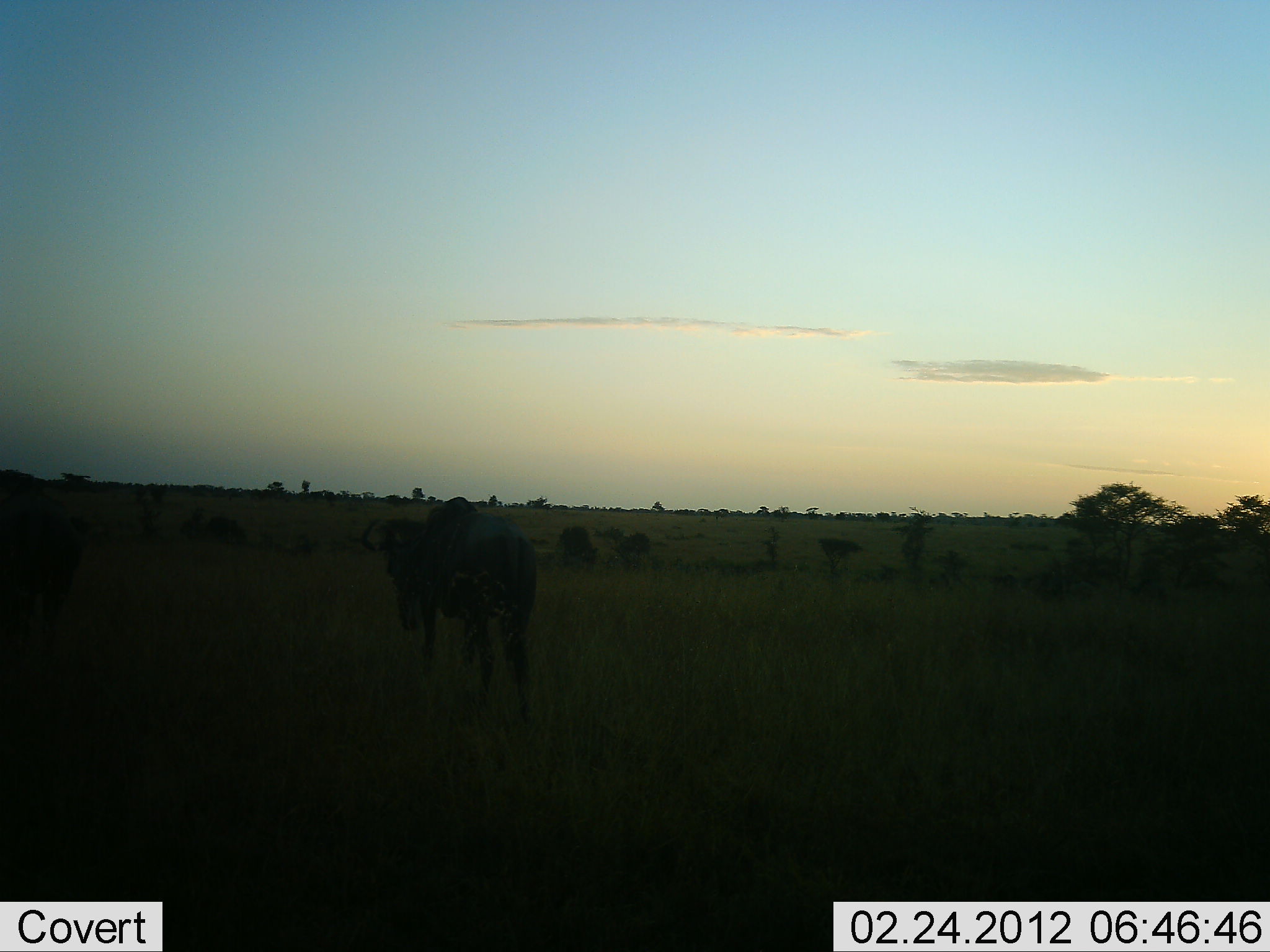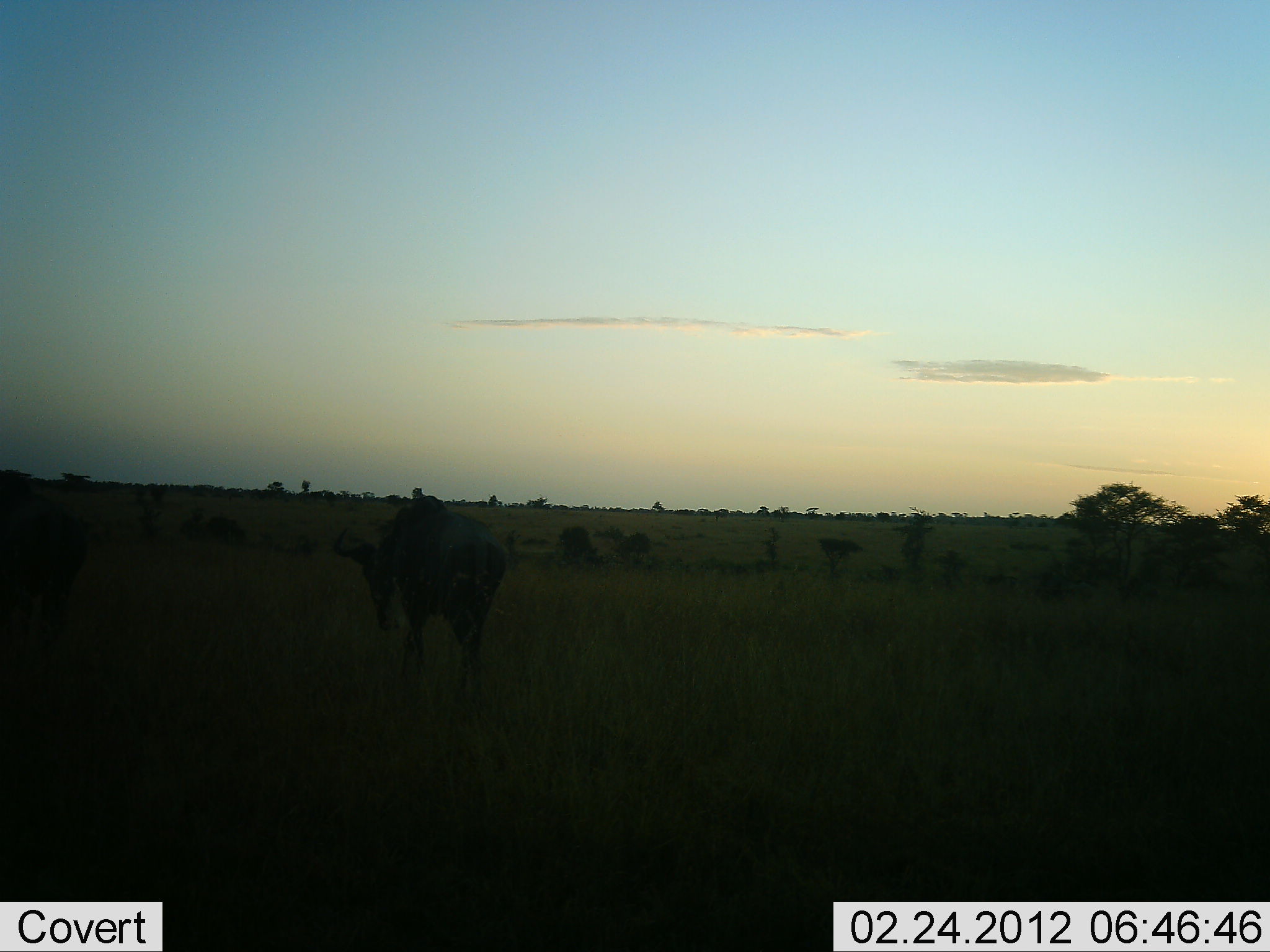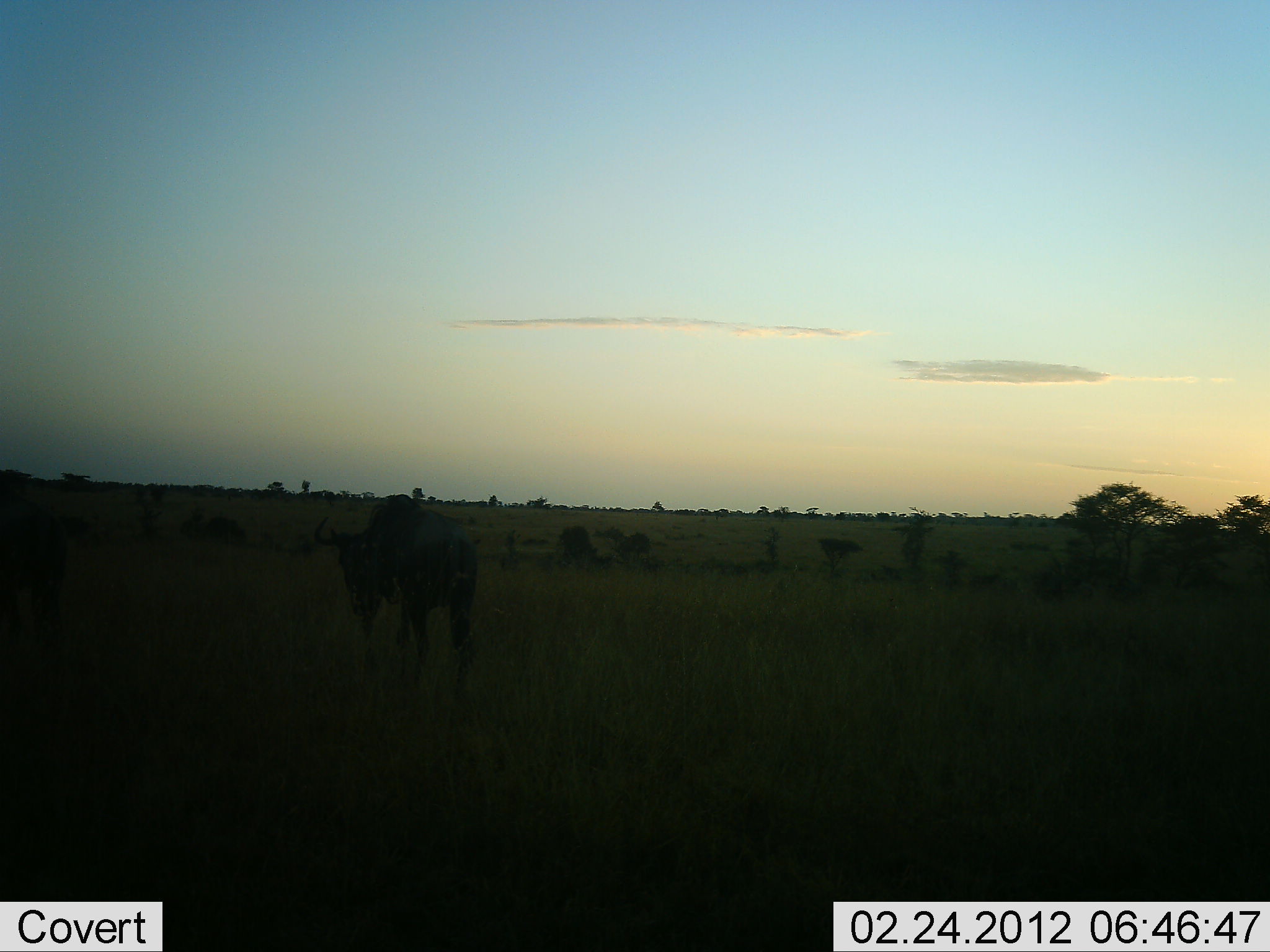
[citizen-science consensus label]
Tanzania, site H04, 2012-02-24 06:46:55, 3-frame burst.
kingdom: Animalia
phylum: Chordata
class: Mammalia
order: Artiodactyla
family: Bovidae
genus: Connochaetes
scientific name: Connochaetes taurinus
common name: blue wildebeest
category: wildebeest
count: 2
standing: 0%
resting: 0%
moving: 95%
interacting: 0%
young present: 0%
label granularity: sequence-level